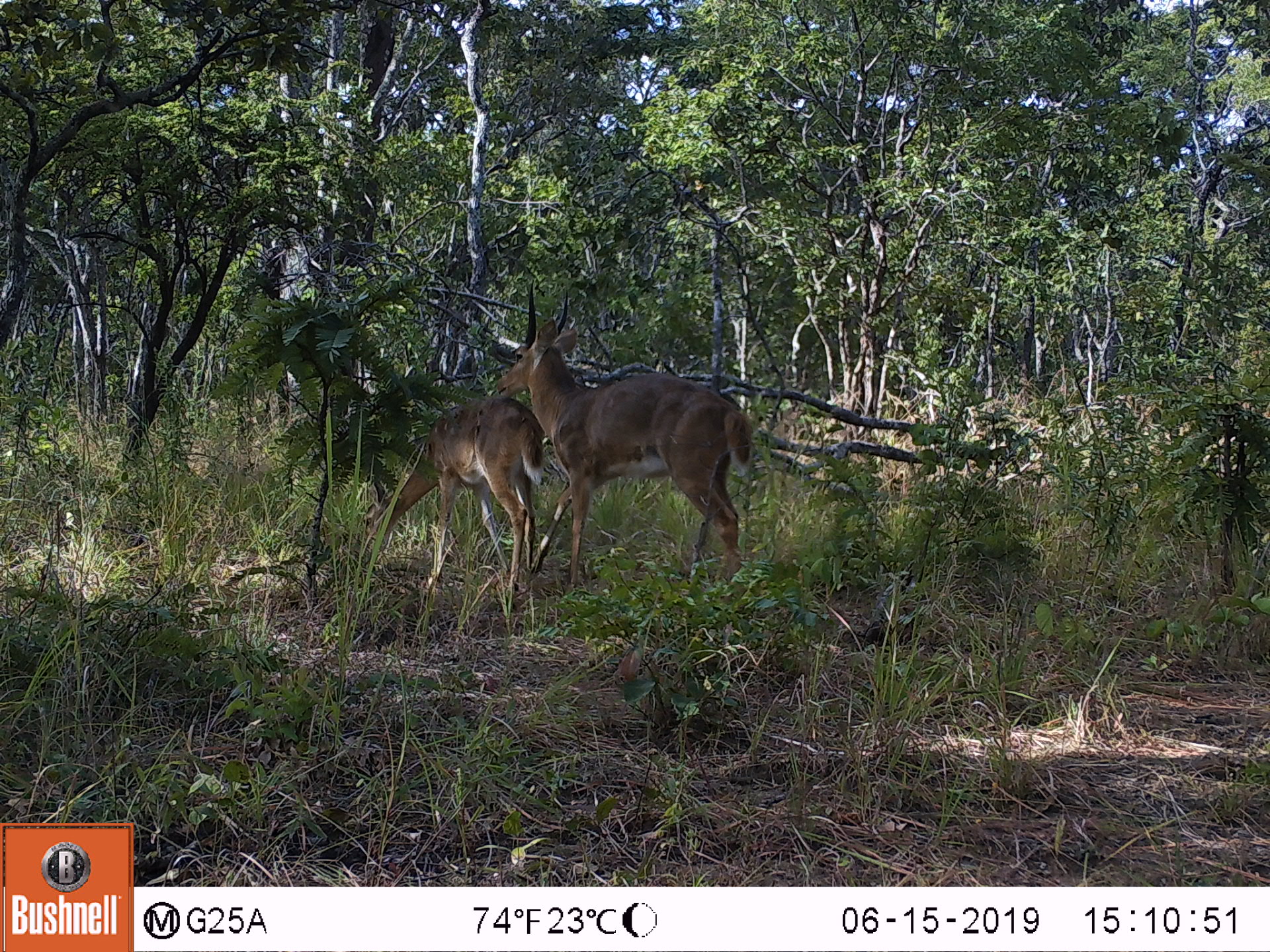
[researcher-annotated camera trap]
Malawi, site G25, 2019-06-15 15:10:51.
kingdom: Animalia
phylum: Chordata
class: Mammalia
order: Artiodactyla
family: Bovidae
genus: Redunca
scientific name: Redunca arundinum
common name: southern reedbuck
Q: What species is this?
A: Southern reedbuck (Redunca arundinum).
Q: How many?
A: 2.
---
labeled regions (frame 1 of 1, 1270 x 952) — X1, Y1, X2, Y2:
southern reedbuck: 487, 276, 760, 589; 352, 395, 548, 629